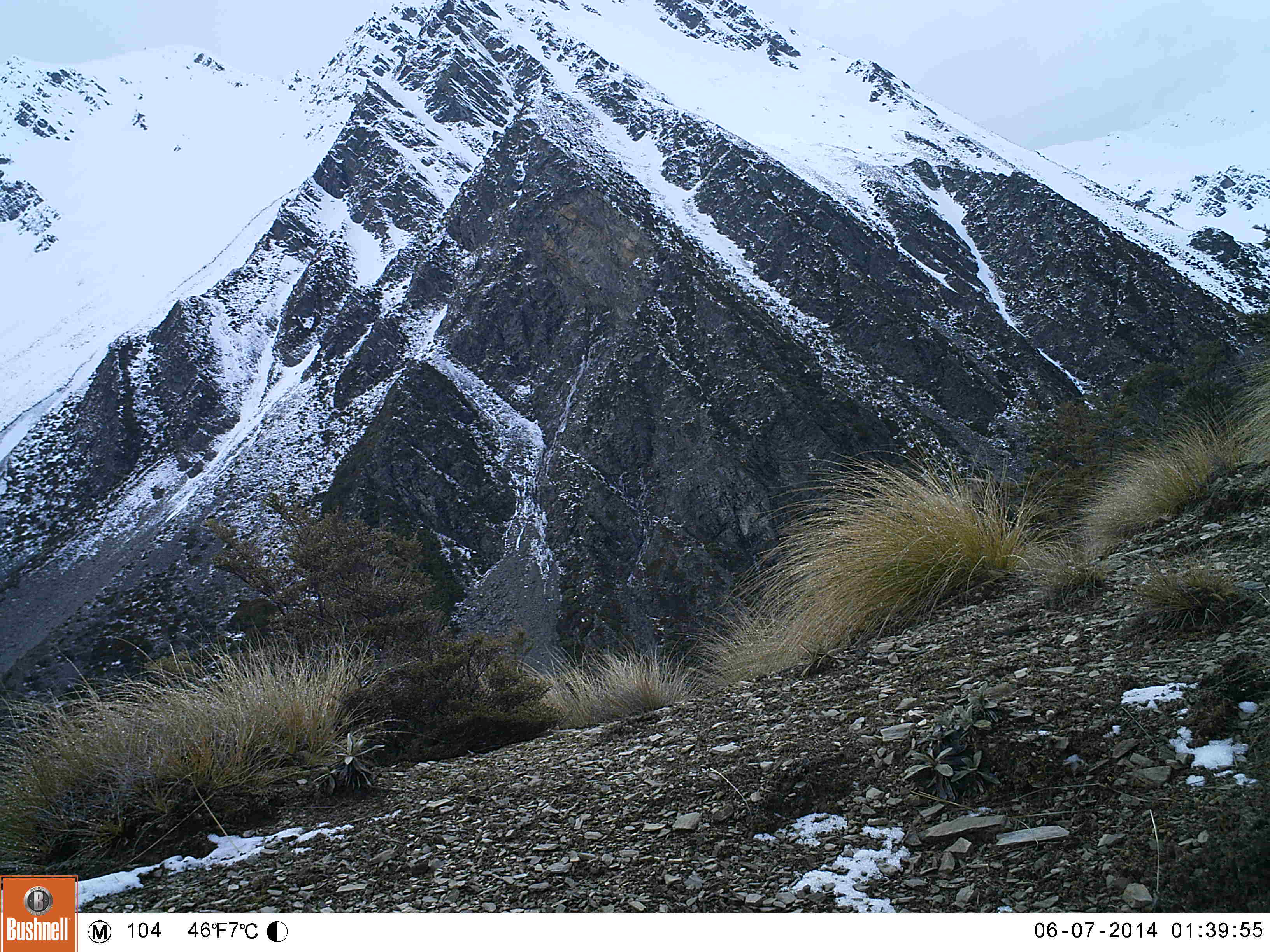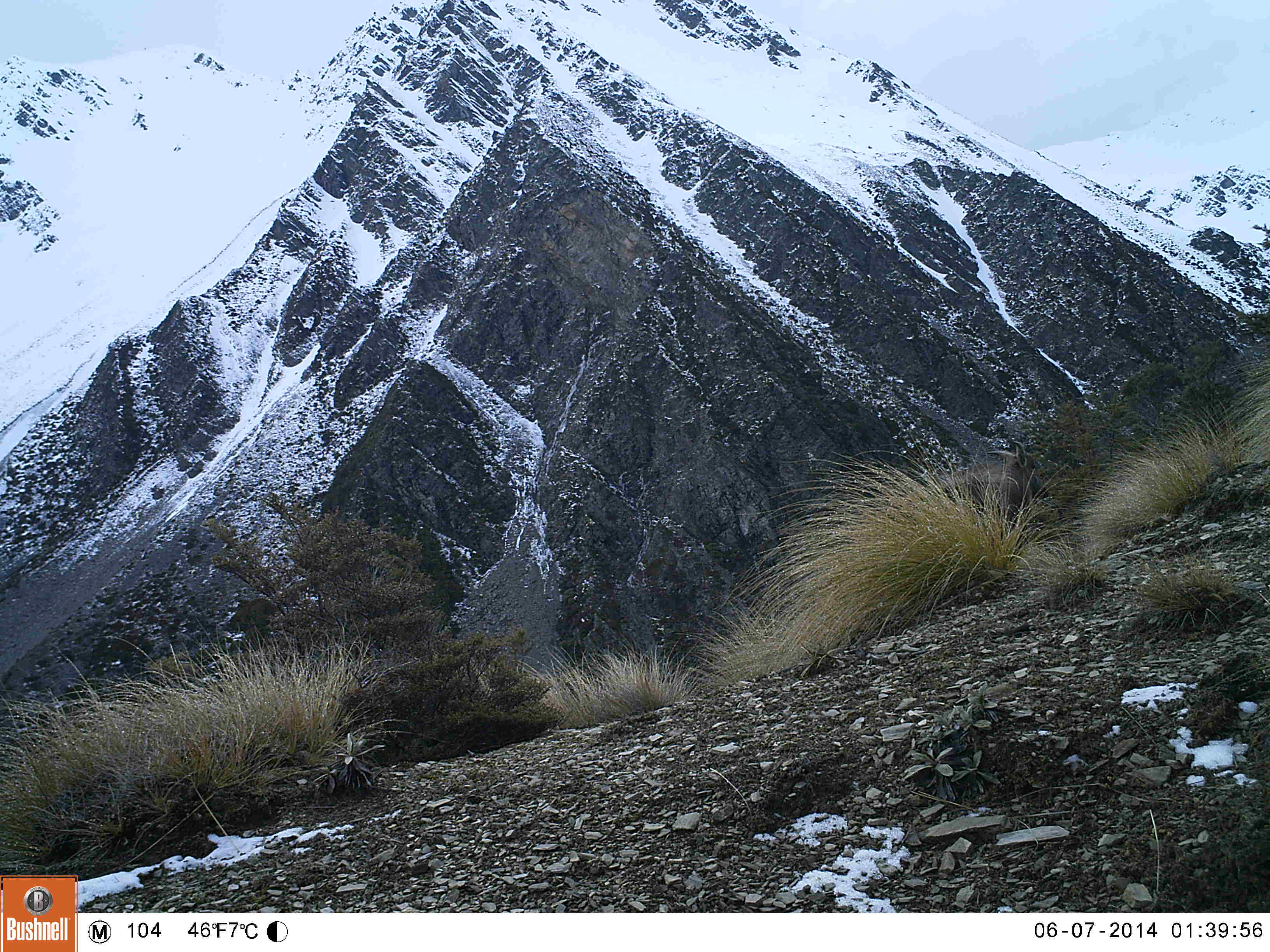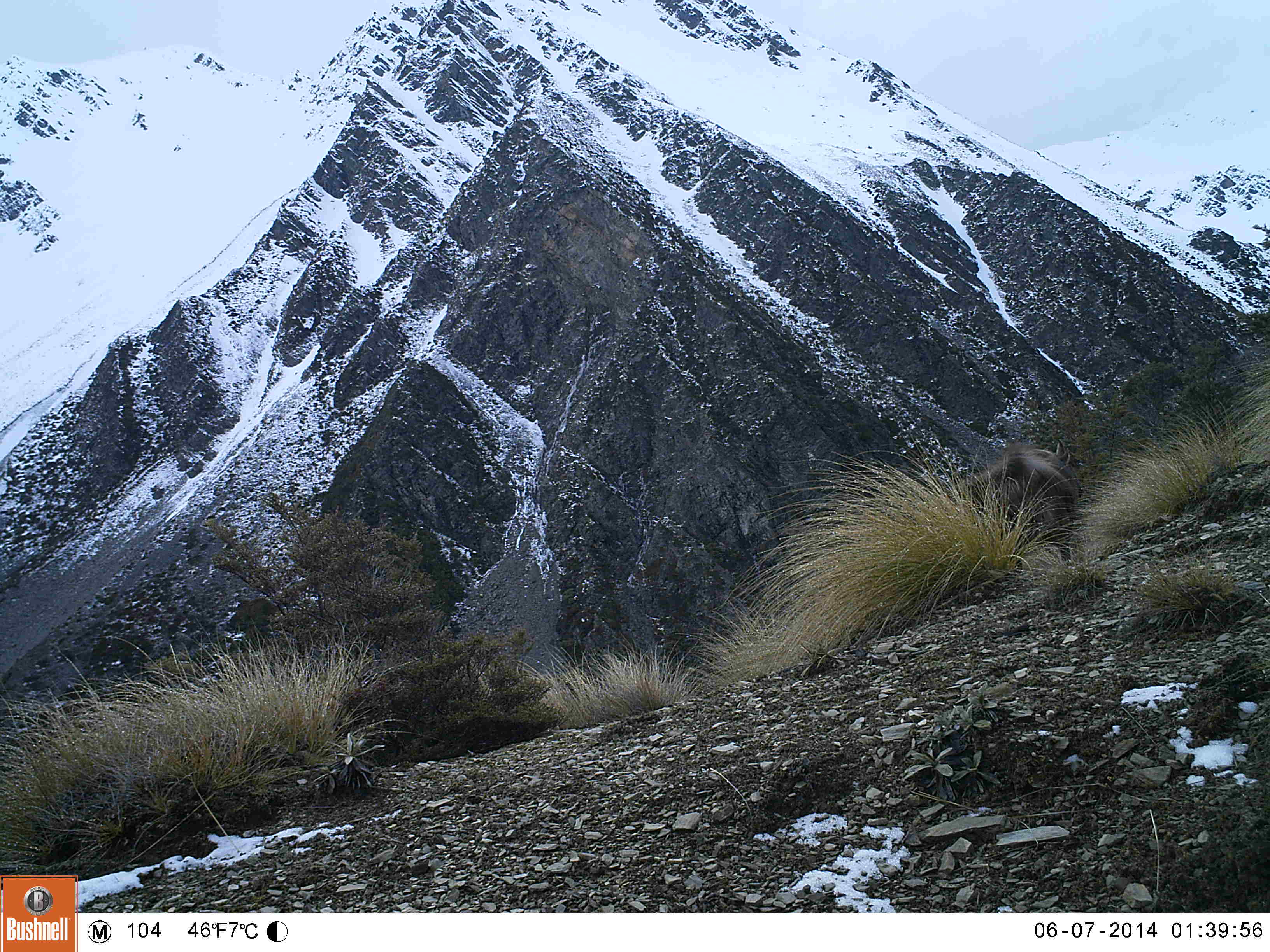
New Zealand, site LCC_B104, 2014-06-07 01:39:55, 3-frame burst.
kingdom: Animalia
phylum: Chordata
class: Mammalia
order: Artiodactyla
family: Bovidae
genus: Nilgiritragus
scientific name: Nilgiritragus hylocrius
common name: tahr